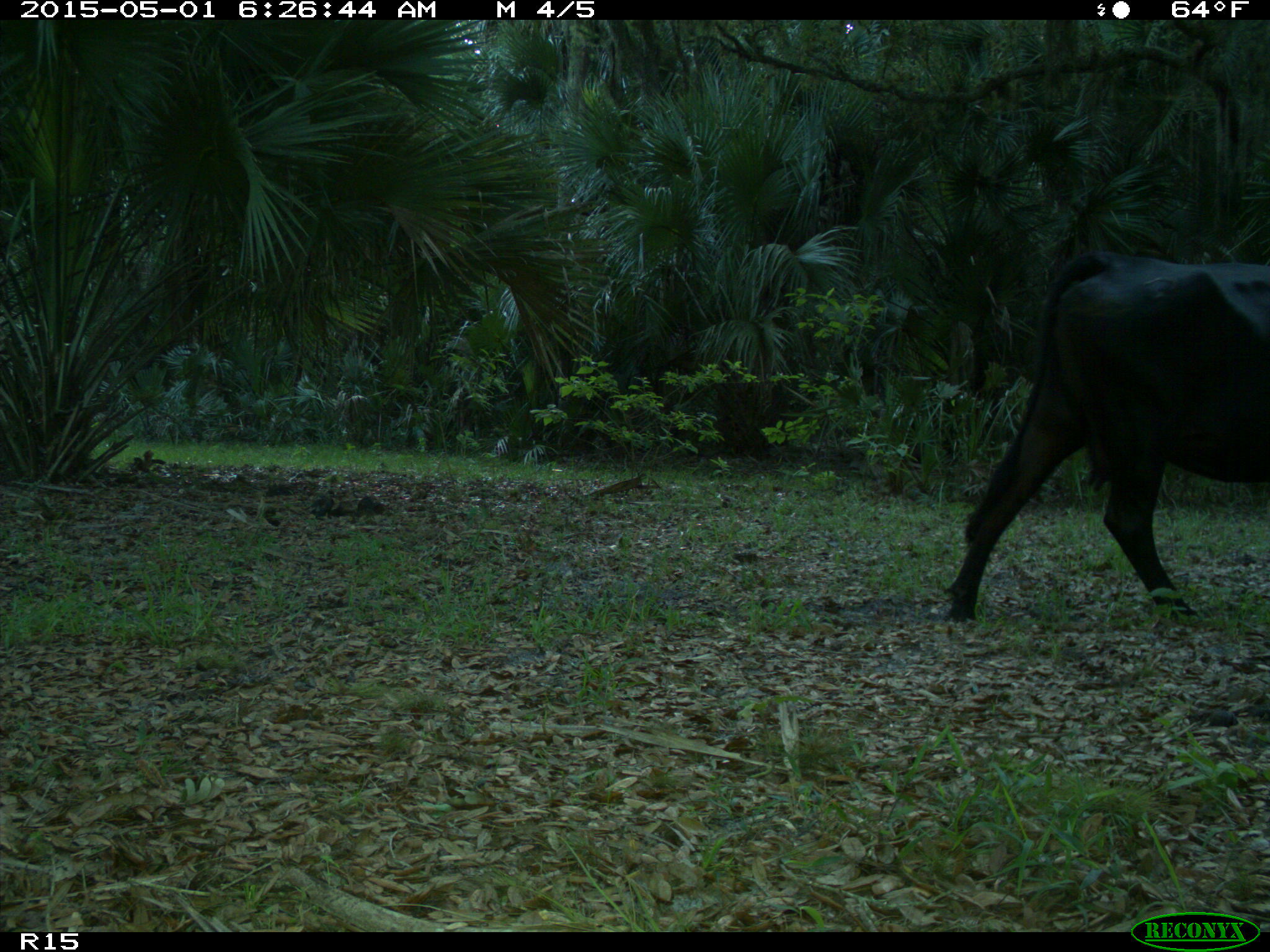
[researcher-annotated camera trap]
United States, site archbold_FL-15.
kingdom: Animalia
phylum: Chordata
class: Mammalia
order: Artiodactyla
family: Bovidae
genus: Bos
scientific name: Bos taurus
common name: domestic cow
Bos taurus (domestic cow).